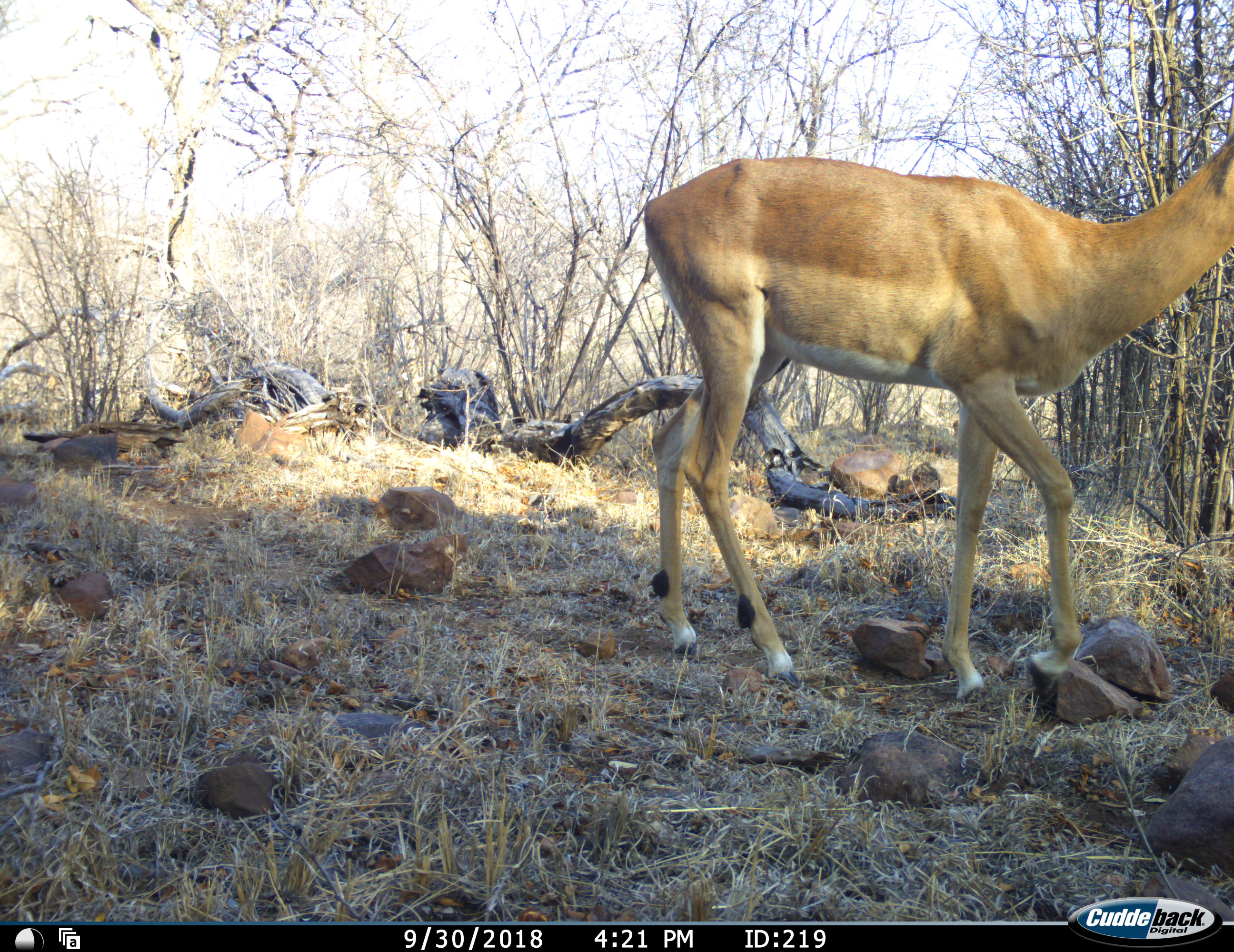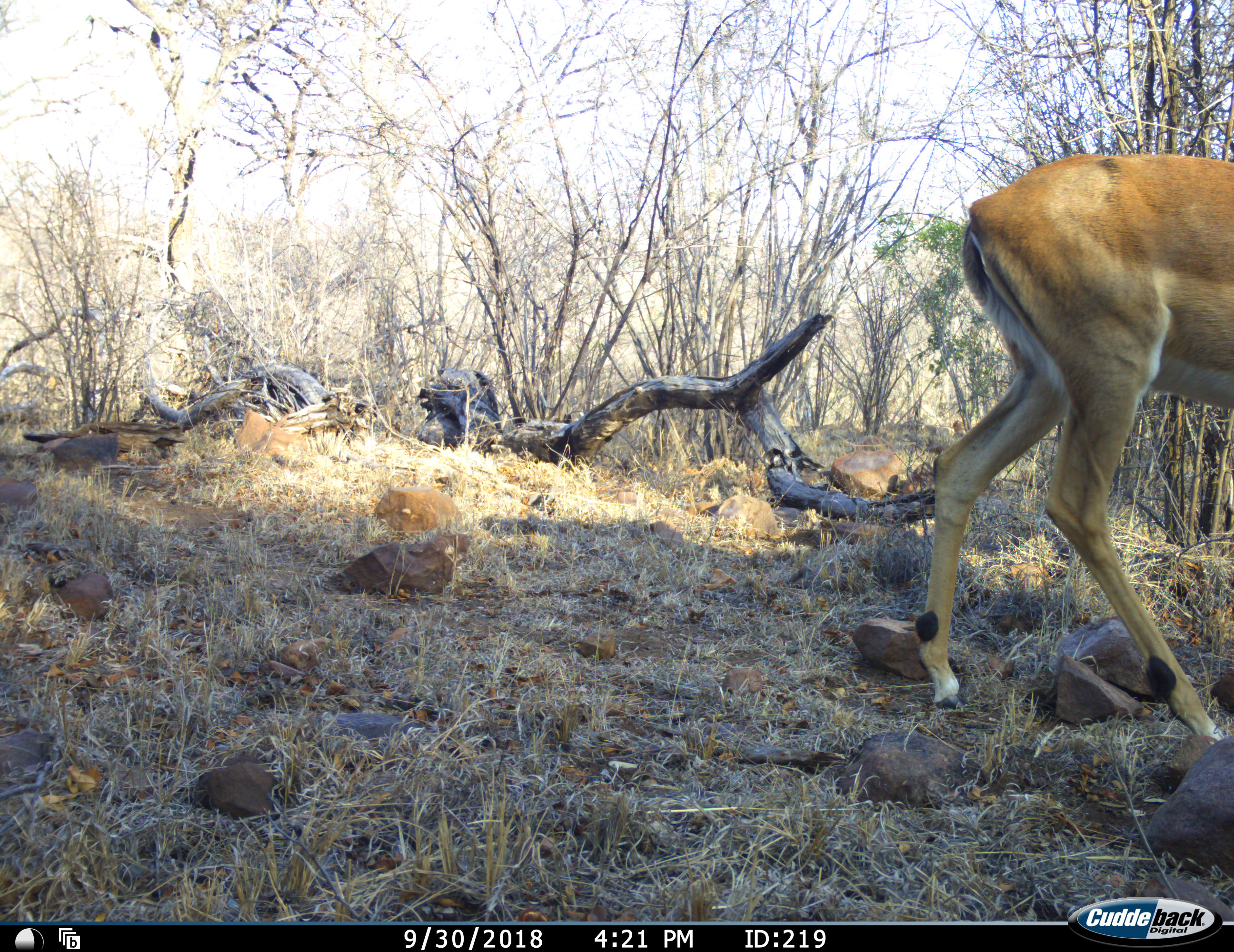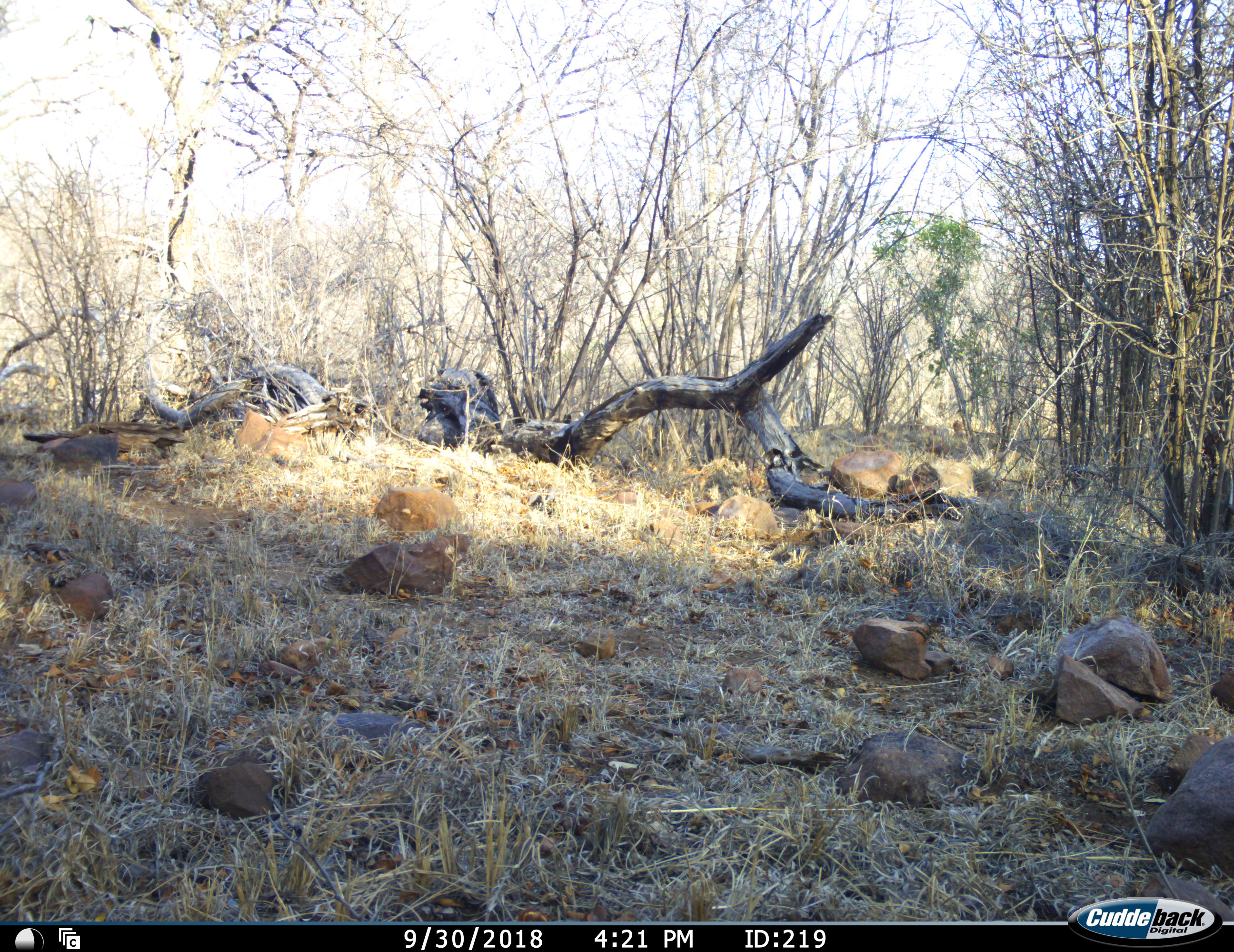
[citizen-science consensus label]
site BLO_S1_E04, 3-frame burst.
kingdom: Animalia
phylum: Chordata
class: Mammalia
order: Artiodactyla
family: Bovidae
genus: Aepyceros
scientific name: Aepyceros melampus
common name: impala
Impala (Aepyceros melampus), count 1. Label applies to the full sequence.